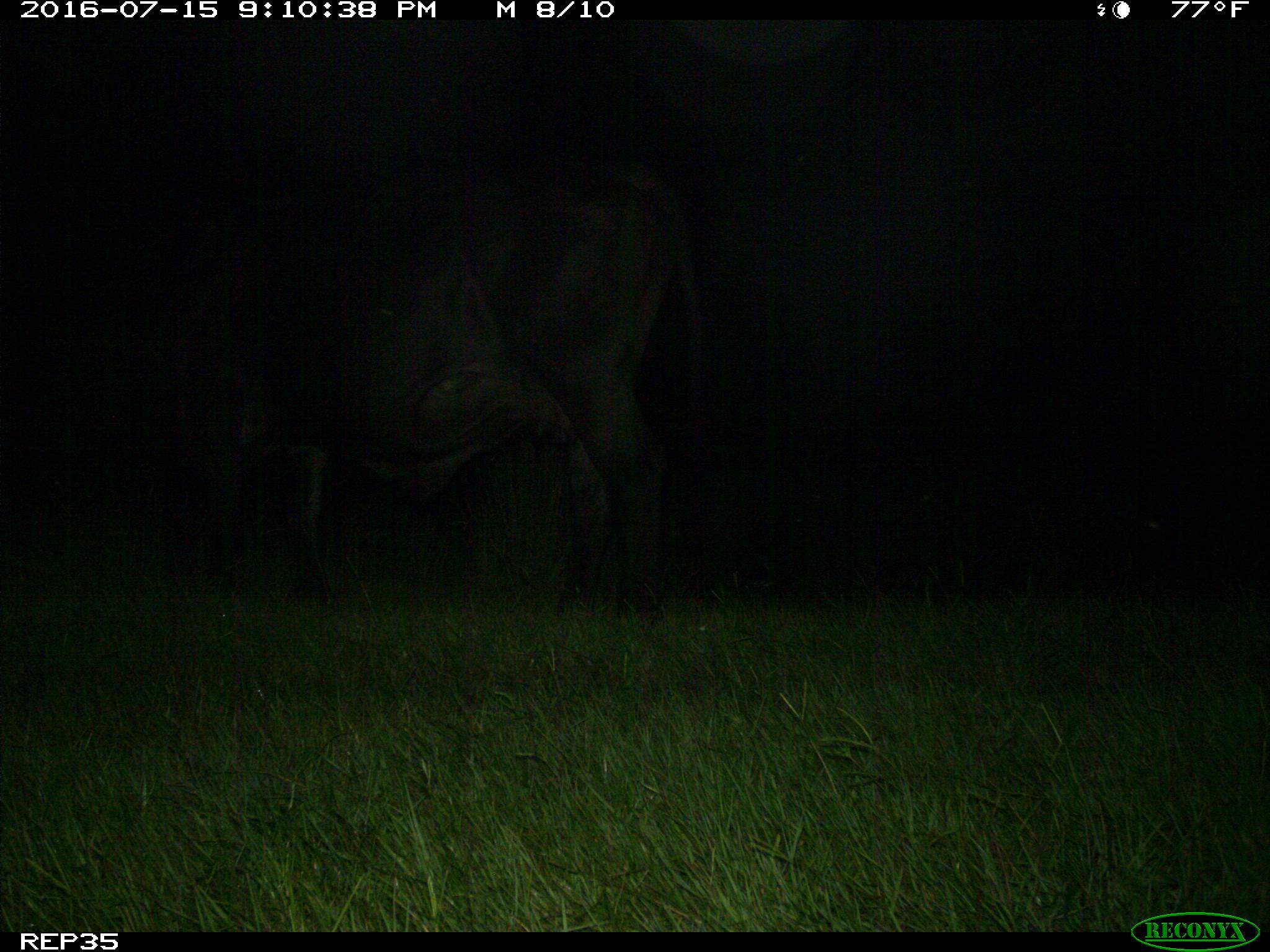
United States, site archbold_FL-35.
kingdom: Animalia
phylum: Chordata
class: Mammalia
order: Artiodactyla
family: Bovidae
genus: Bos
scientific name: Bos taurus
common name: domestic cow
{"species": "Bos taurus (domestic cow)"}